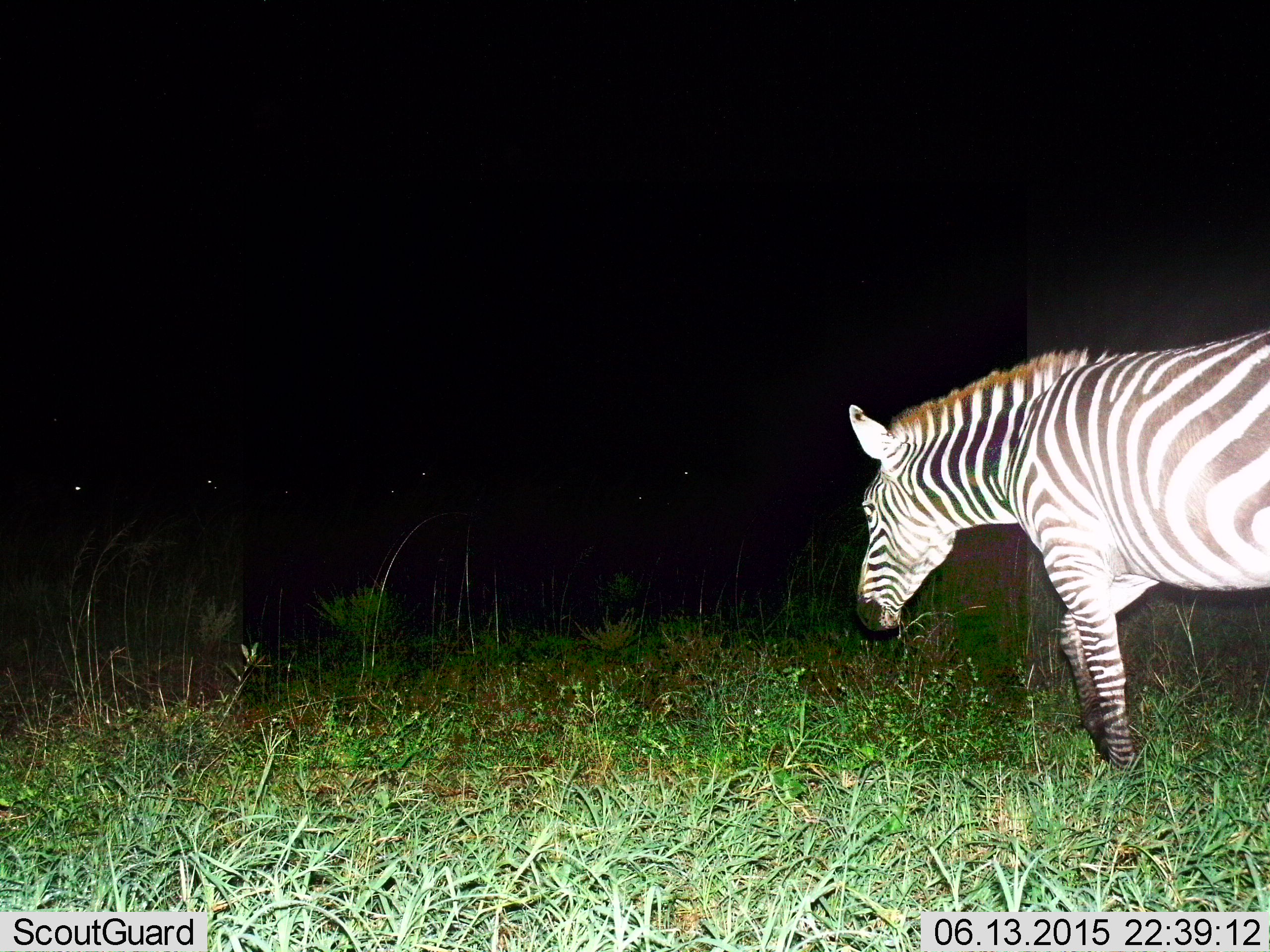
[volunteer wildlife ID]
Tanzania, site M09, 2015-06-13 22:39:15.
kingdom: Animalia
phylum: Chordata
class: Mammalia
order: Perissodactyla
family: Equidae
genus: Equus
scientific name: Equus quagga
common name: plains zebra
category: zebra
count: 1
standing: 36%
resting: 0%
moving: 73%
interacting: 0%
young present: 0%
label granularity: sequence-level